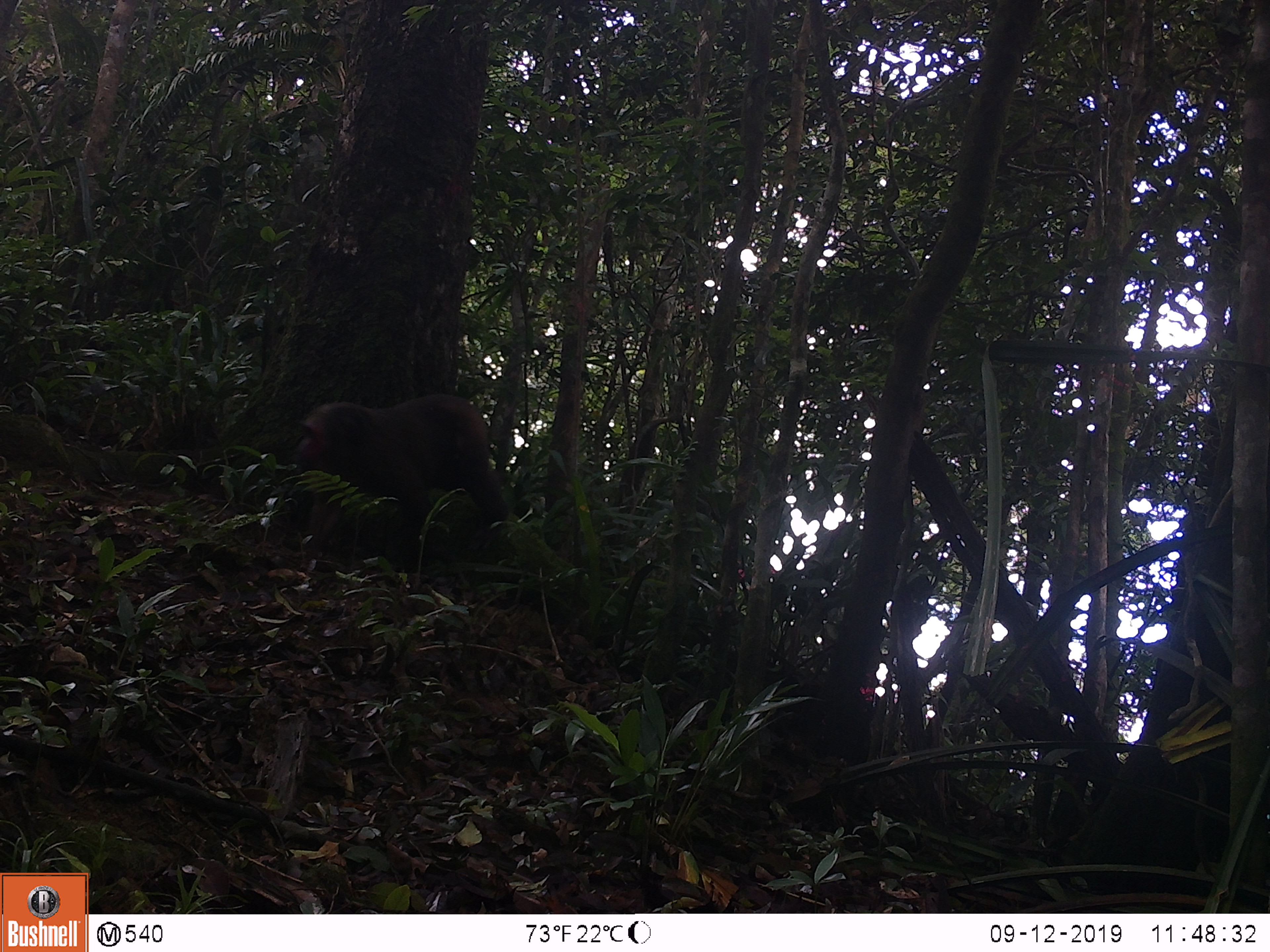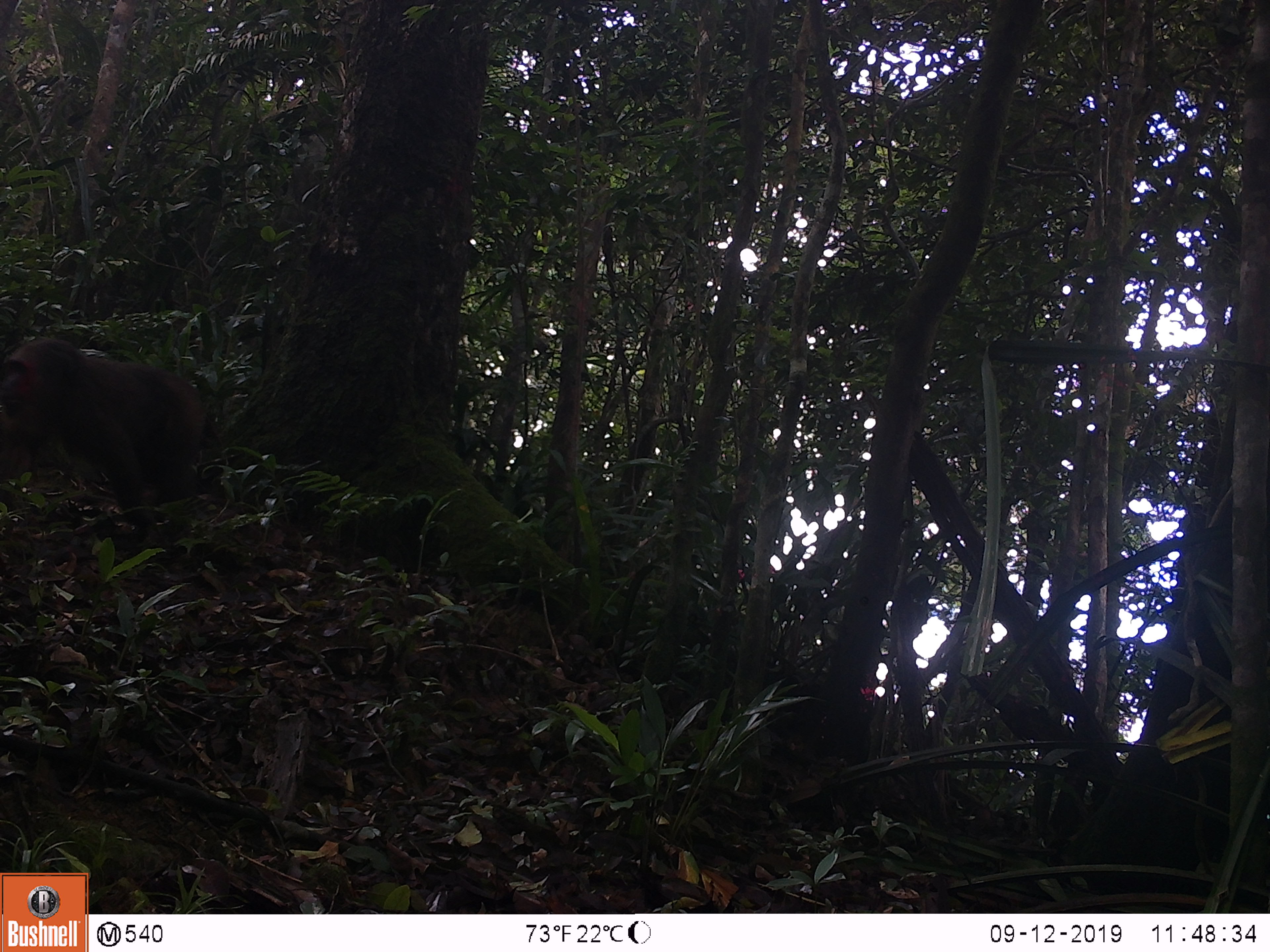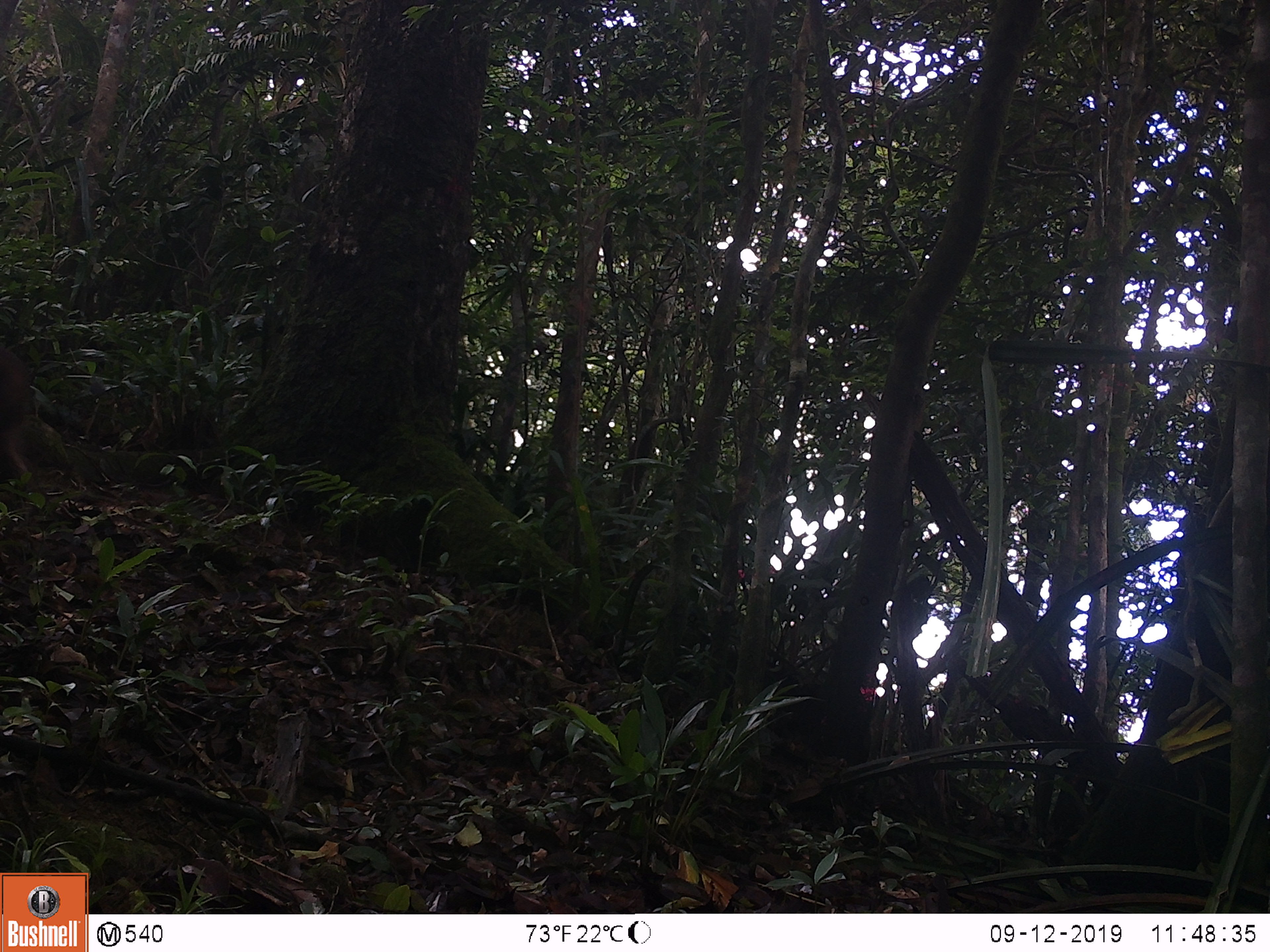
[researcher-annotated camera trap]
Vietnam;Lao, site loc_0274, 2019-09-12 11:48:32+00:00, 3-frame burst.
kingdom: Animalia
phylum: Chordata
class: Mammalia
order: Primates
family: Cercopithecidae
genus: Macaca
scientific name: Macaca arctoides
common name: stump-tailed macaque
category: stump tailed macaque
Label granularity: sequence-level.